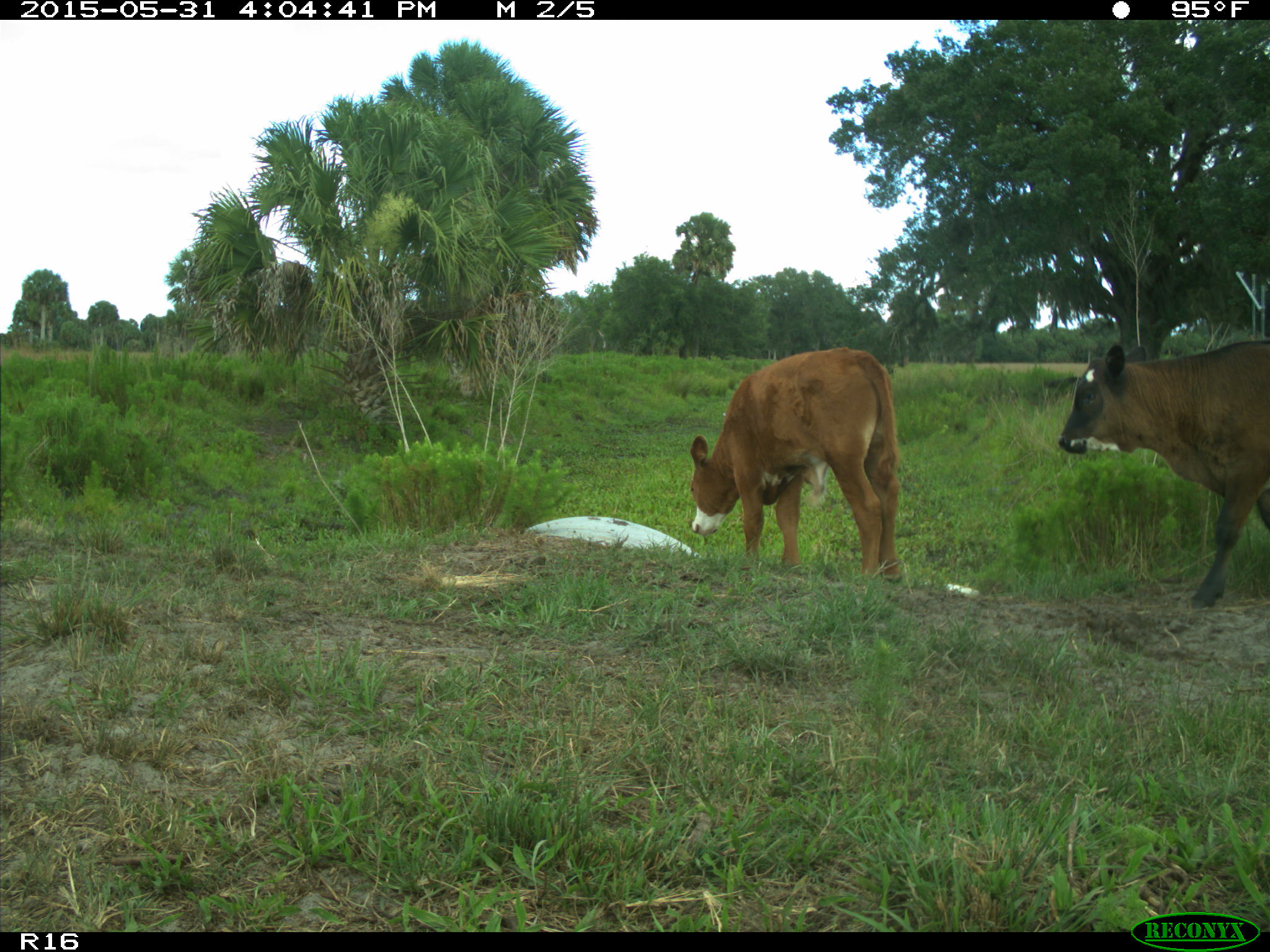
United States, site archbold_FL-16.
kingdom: Animalia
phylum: Chordata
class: Mammalia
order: Artiodactyla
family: Bovidae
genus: Bos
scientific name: Bos taurus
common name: domestic cow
Bos taurus (domestic cow).